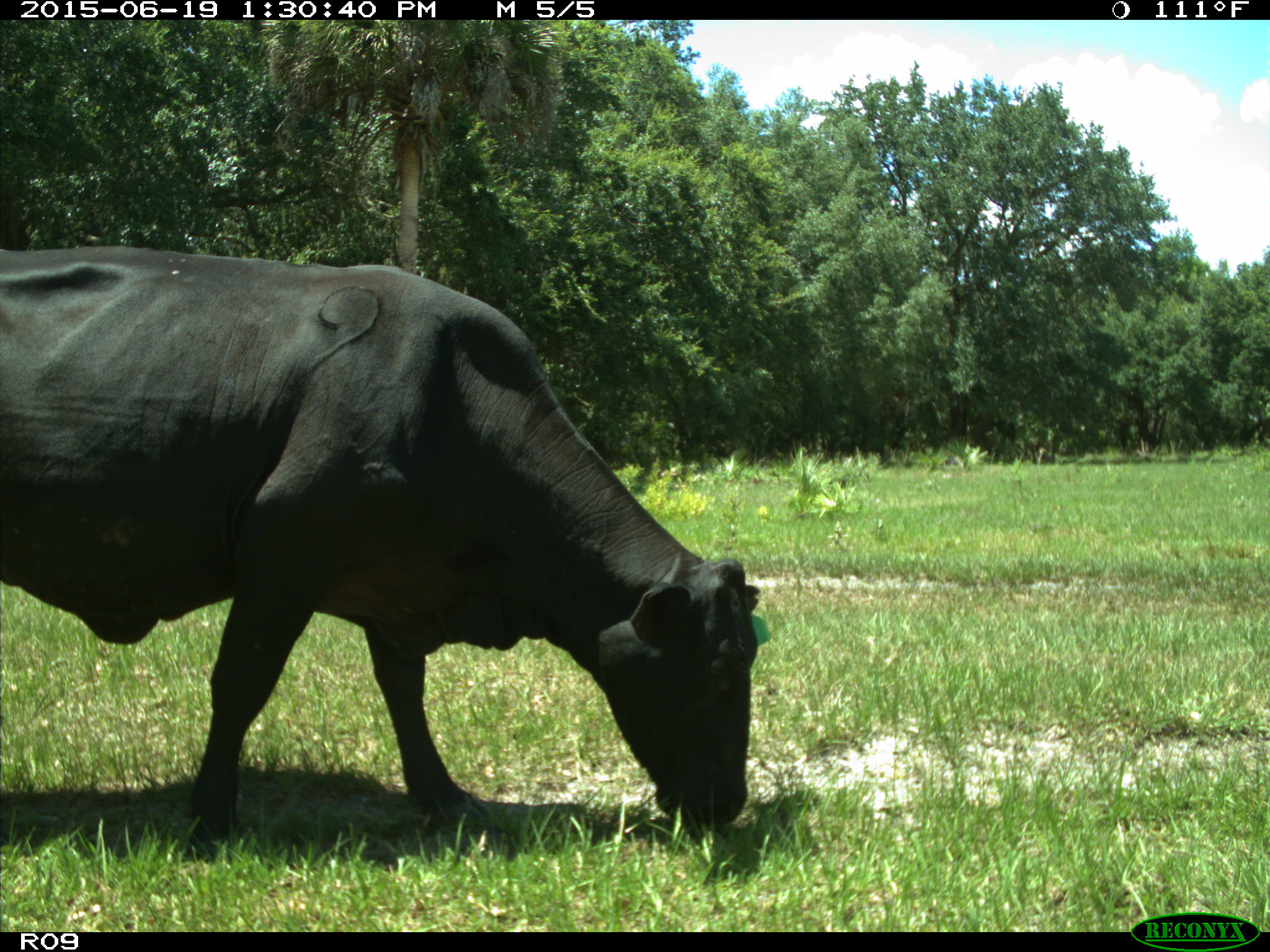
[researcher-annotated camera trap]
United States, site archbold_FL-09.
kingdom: Animalia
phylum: Chordata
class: Mammalia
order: Artiodactyla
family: Bovidae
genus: Bos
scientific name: Bos taurus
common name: domestic cow